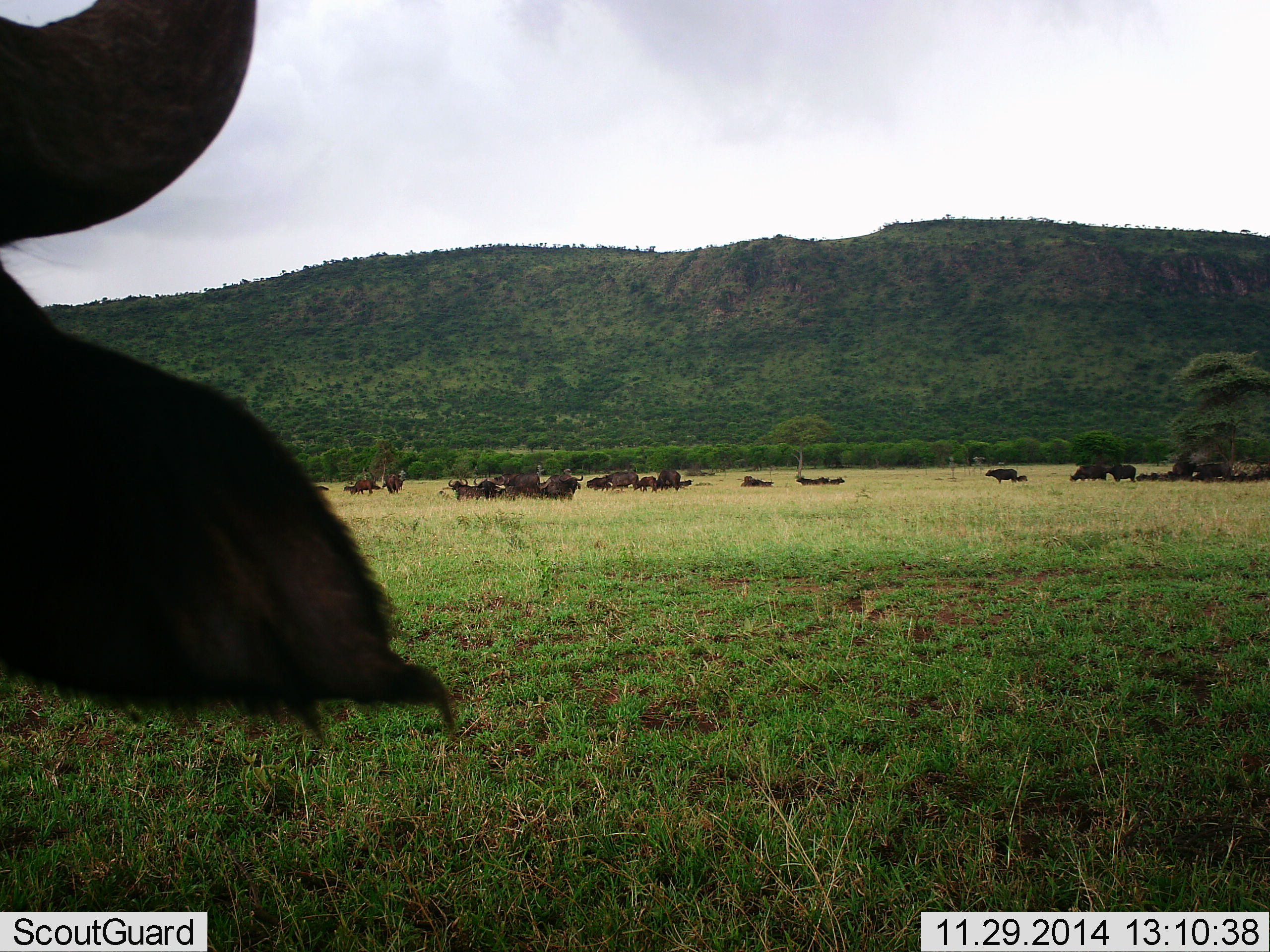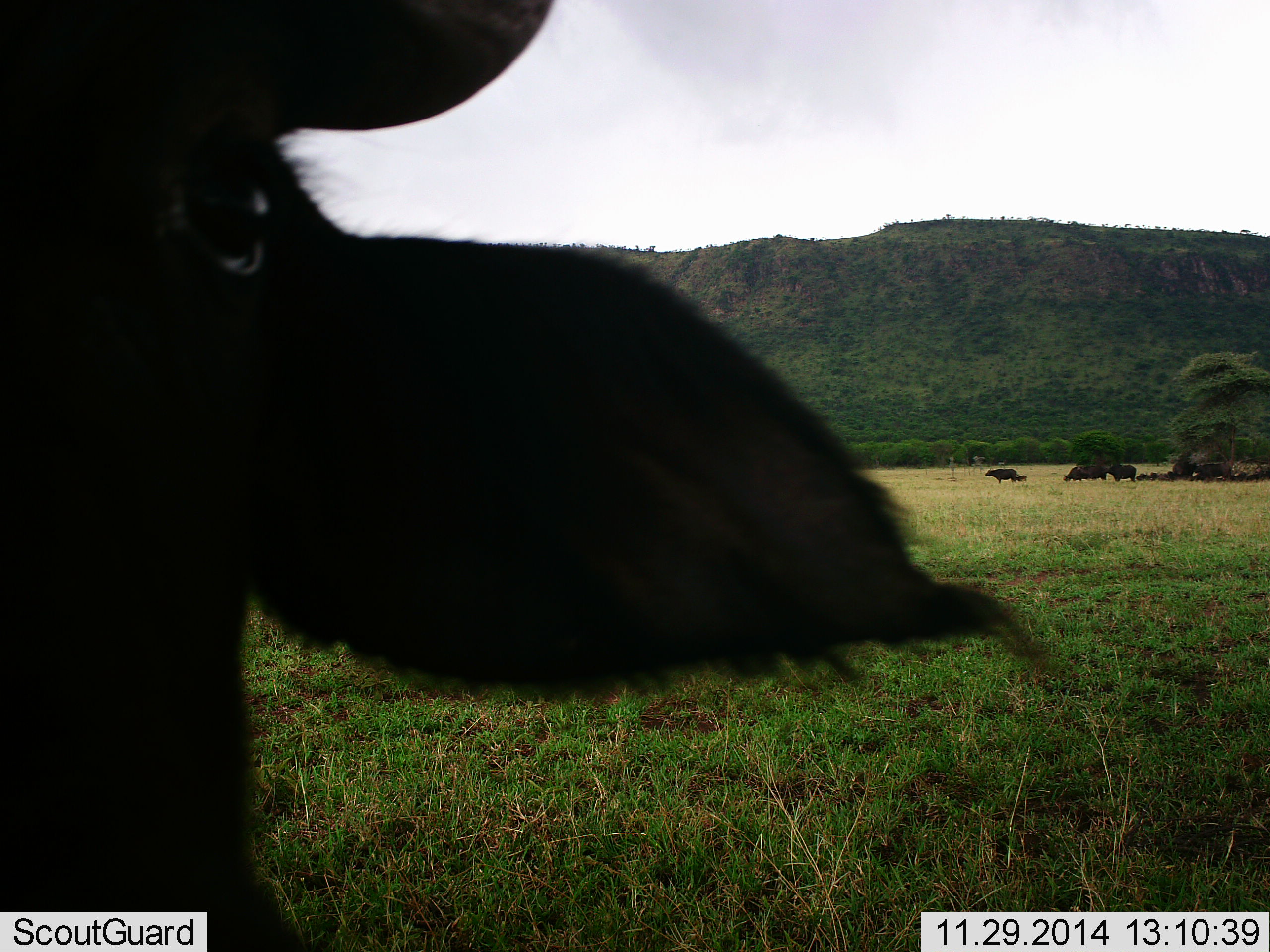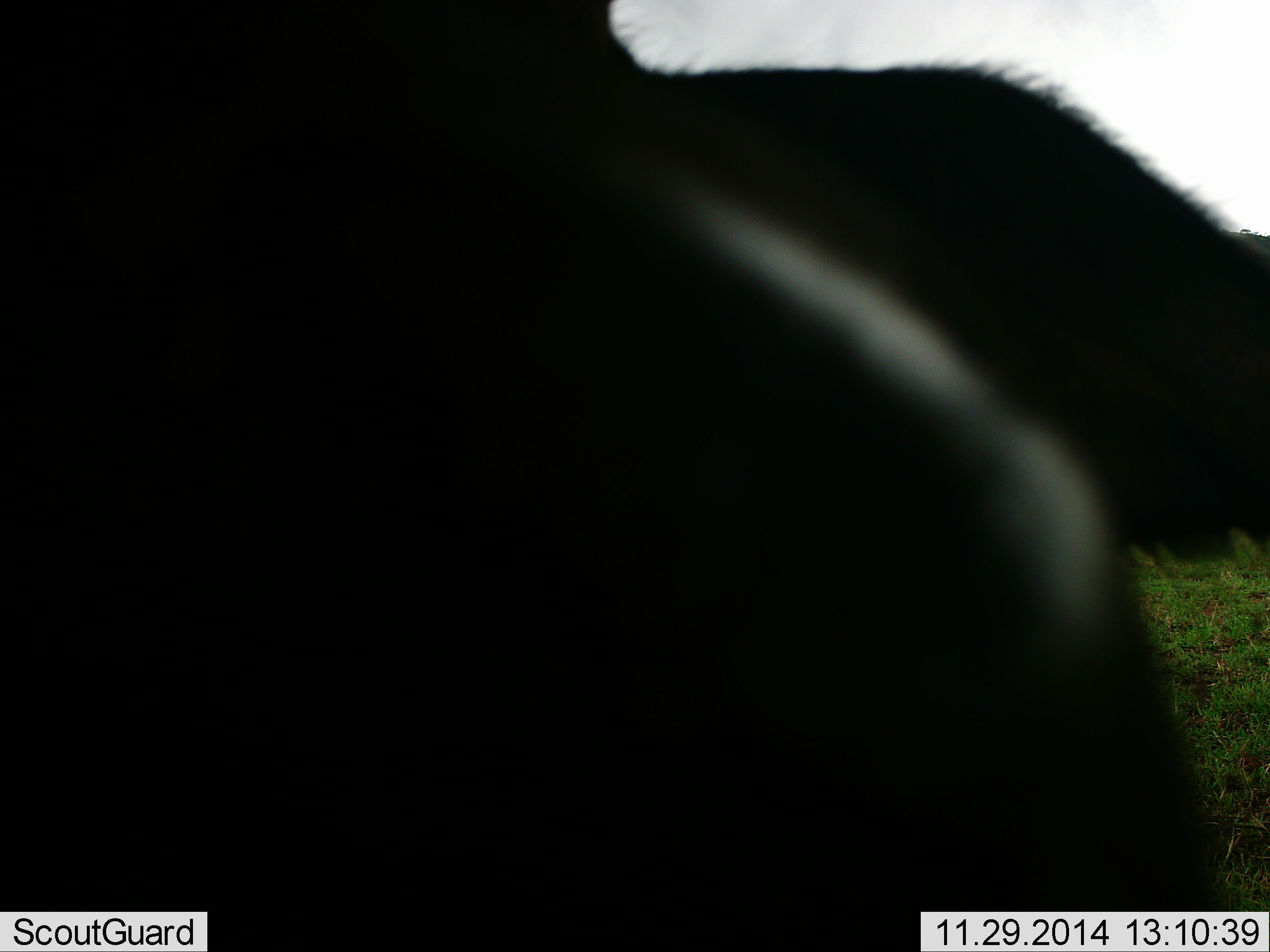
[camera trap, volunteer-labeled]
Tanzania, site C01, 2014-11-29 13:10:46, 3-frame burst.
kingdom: Animalia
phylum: Chordata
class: Mammalia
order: Artiodactyla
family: Bovidae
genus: Syncerus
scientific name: Syncerus caffer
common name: cape buffalo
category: buffalo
Buffalo (cape buffalo) (Syncerus caffer), count 11-50. Behavior (volunteer vote fractions): standing 60%, resting 50%, moving 50%, interacting 10%. Young present (vote fraction): 20%. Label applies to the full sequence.